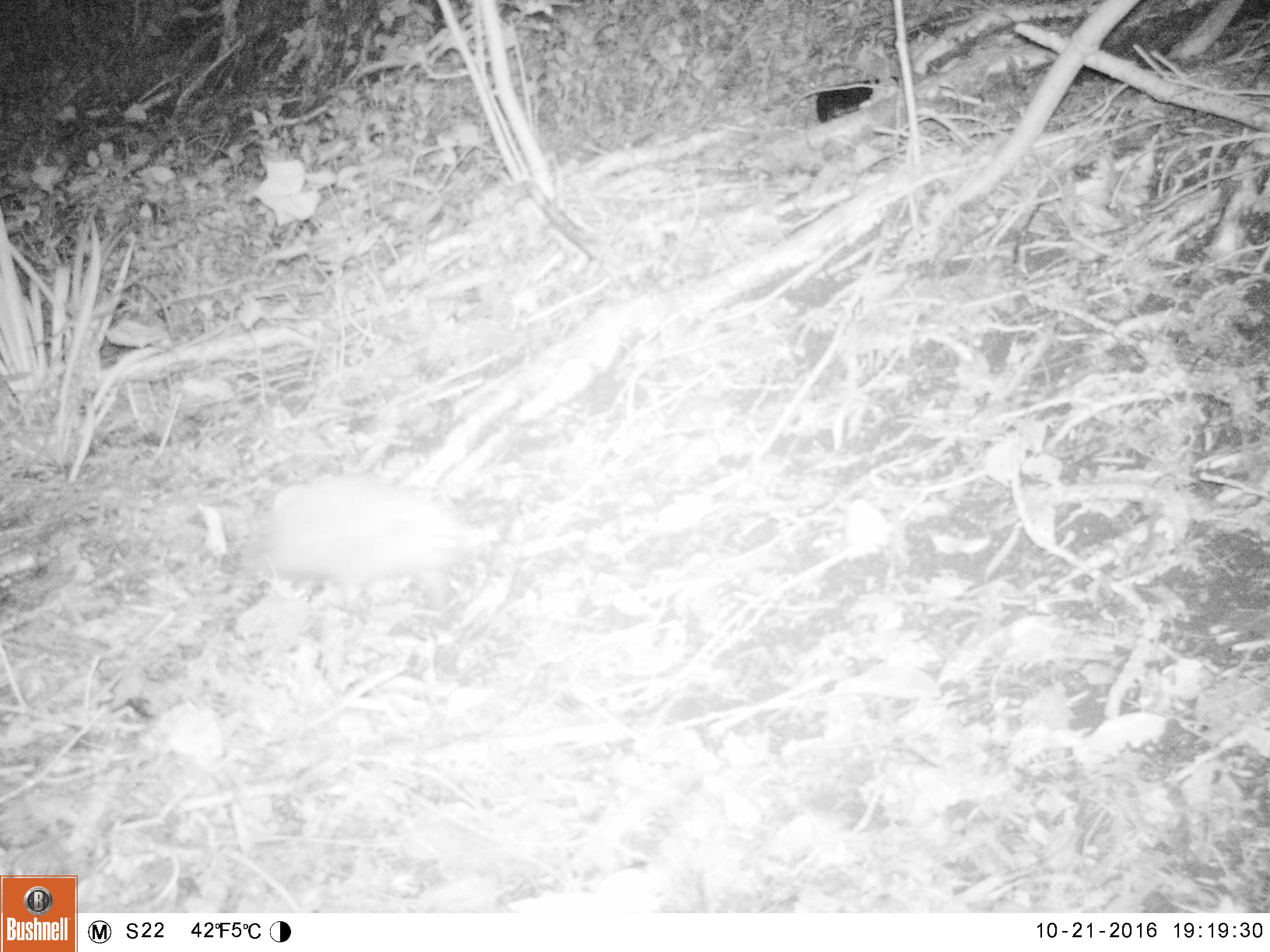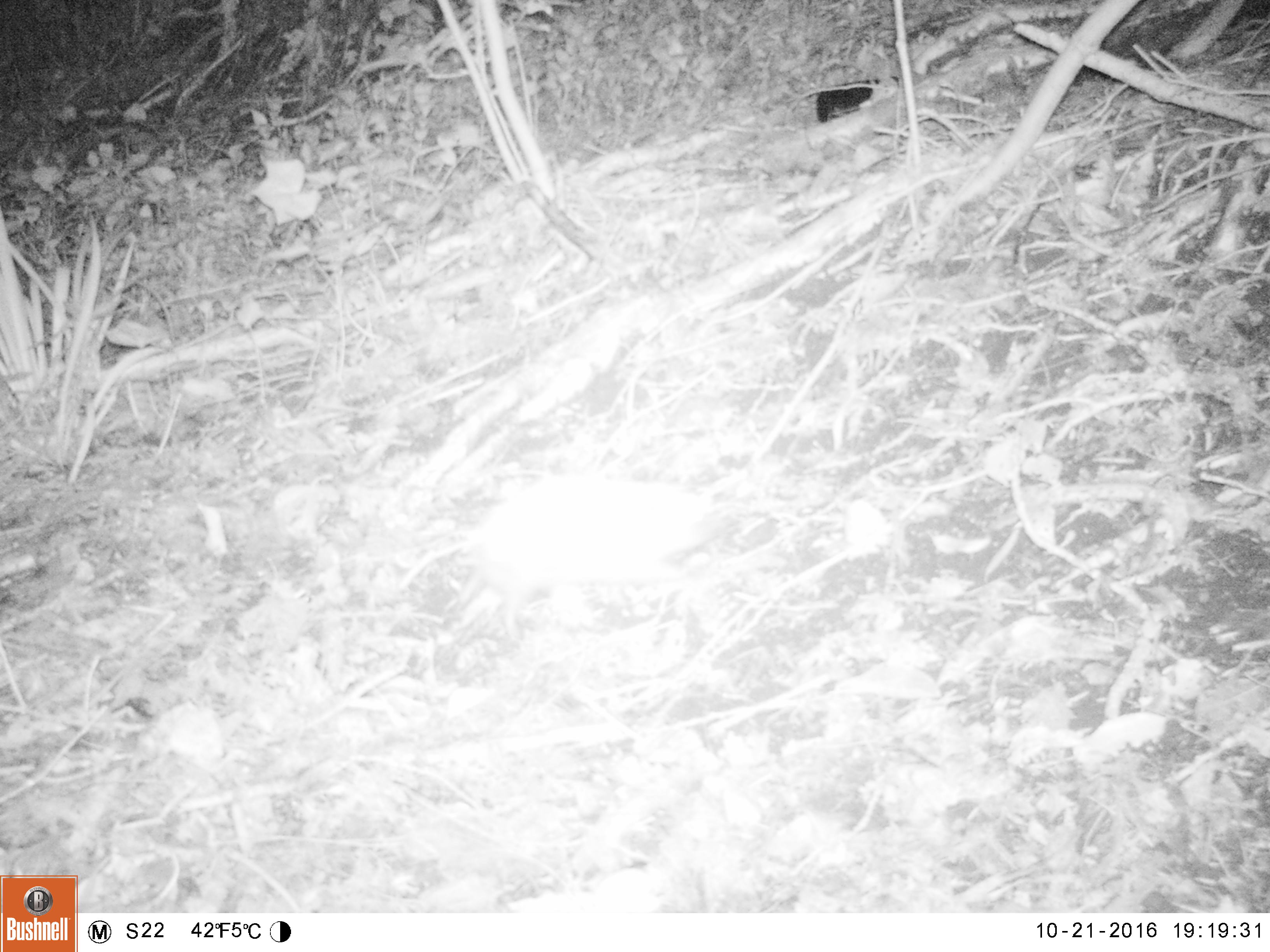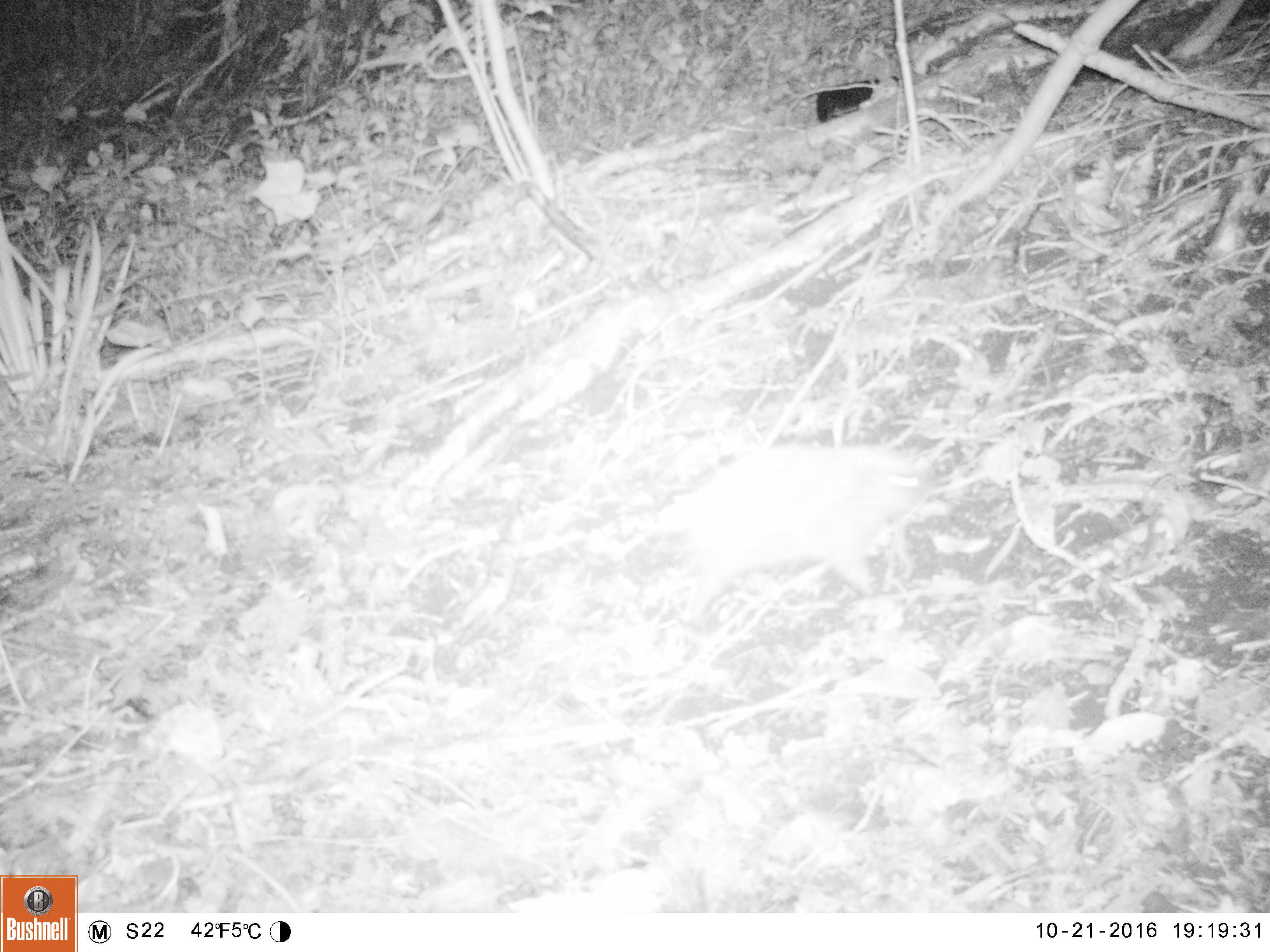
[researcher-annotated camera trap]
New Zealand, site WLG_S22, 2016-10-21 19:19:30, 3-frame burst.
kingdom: Animalia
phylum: Chordata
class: Mammalia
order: Eulipotyphla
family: Erinaceidae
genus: Erinaceus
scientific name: Erinaceus europaeus europaeus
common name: european hedgehog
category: hedgehog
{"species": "hedgehog (european hedgehog) (Erinaceus europaeus europaeus)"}